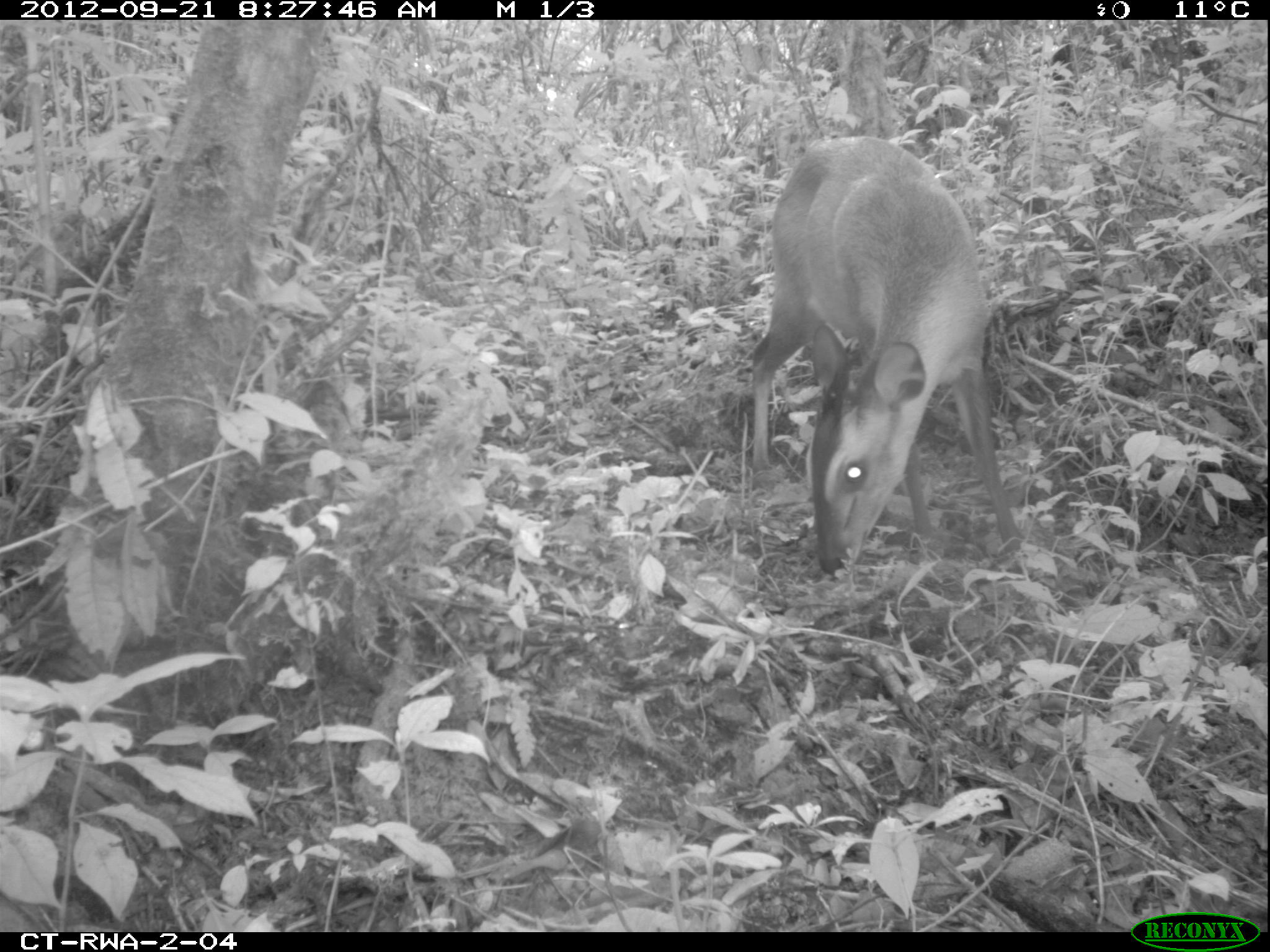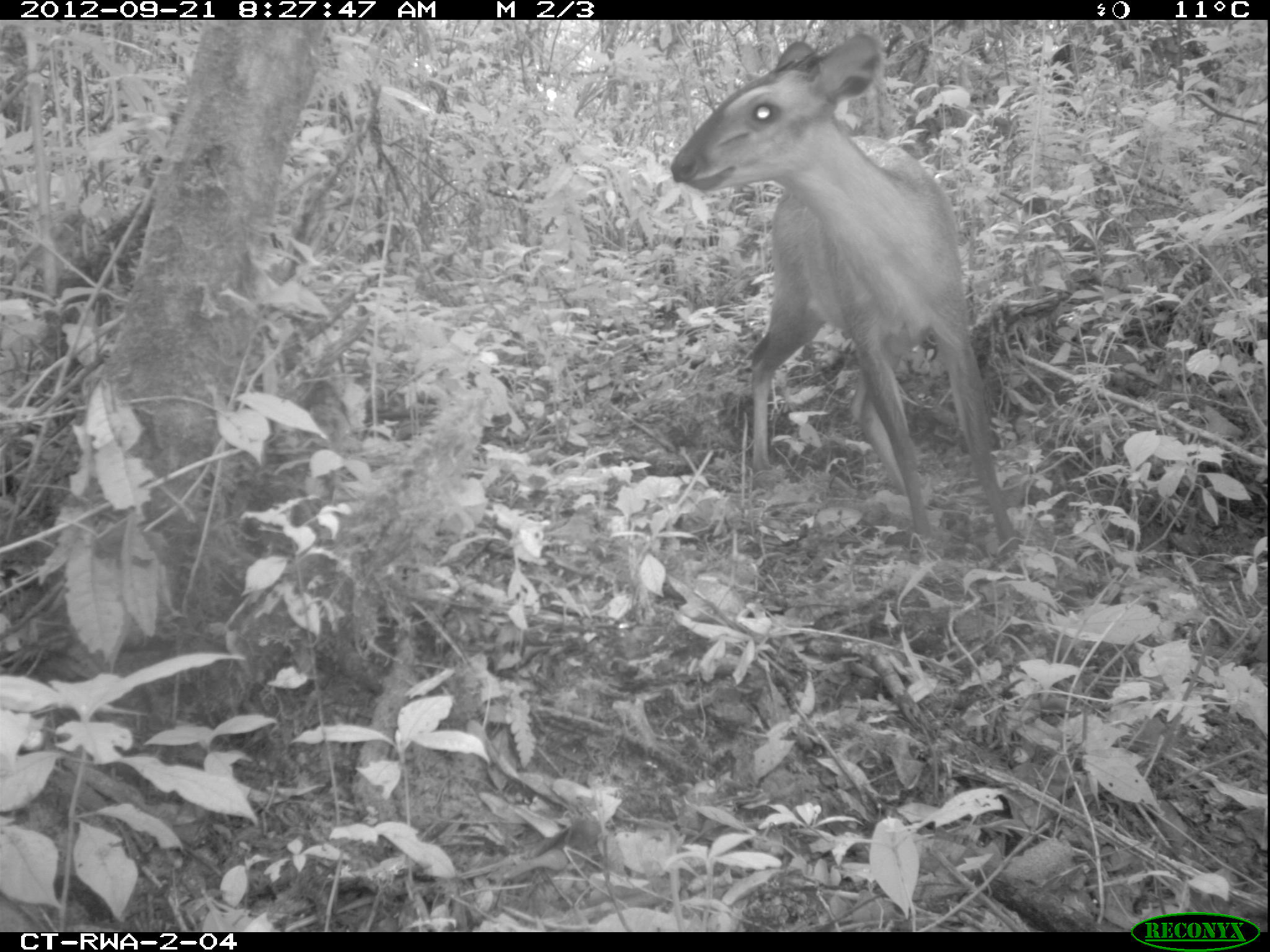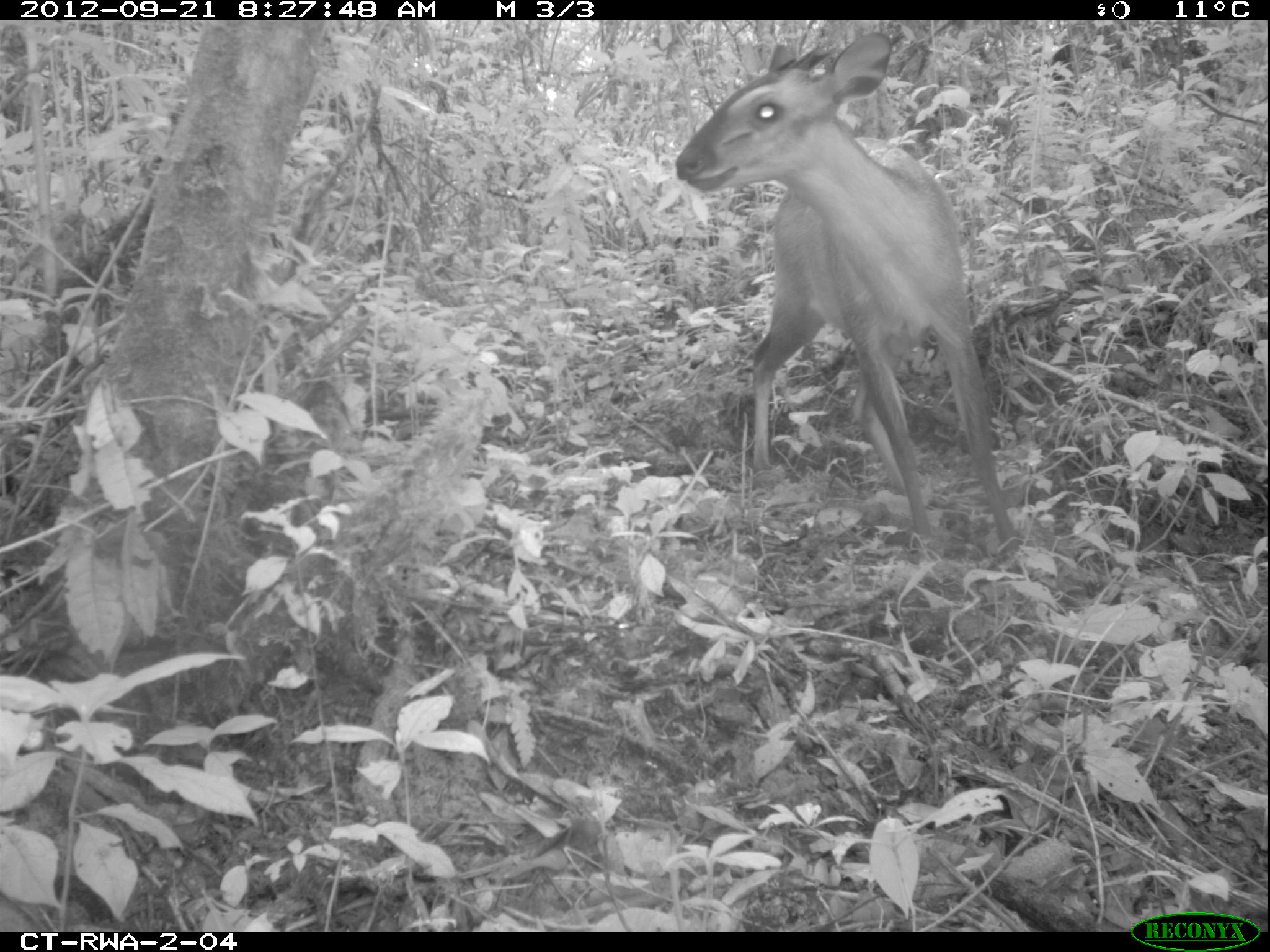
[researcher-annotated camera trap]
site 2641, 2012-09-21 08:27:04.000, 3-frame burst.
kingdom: Animalia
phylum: Chordata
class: Mammalia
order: Artiodactyla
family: Bovidae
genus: Cephalophus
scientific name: Cephalophus nigrifrons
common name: black-fronted duiker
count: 1